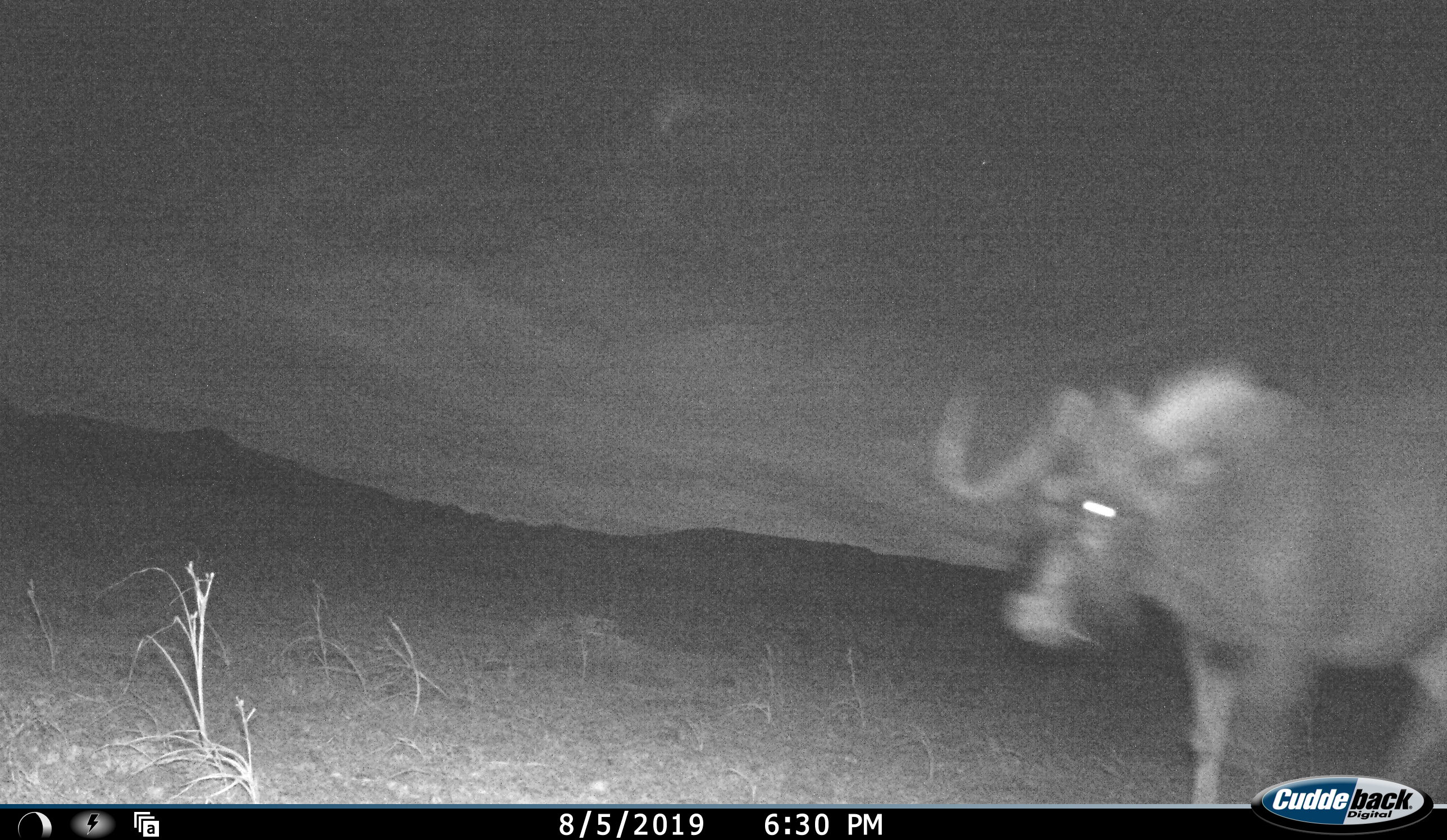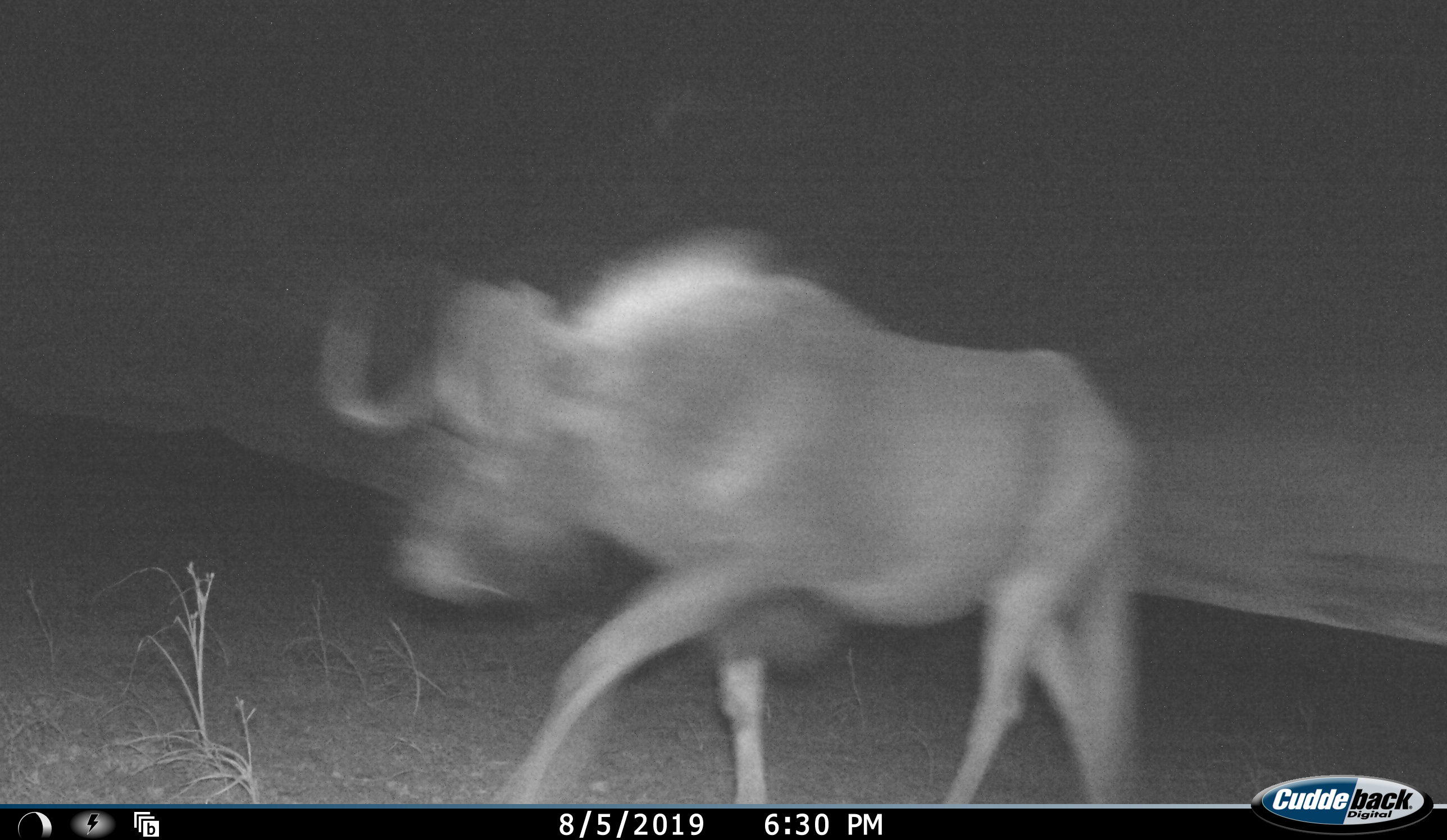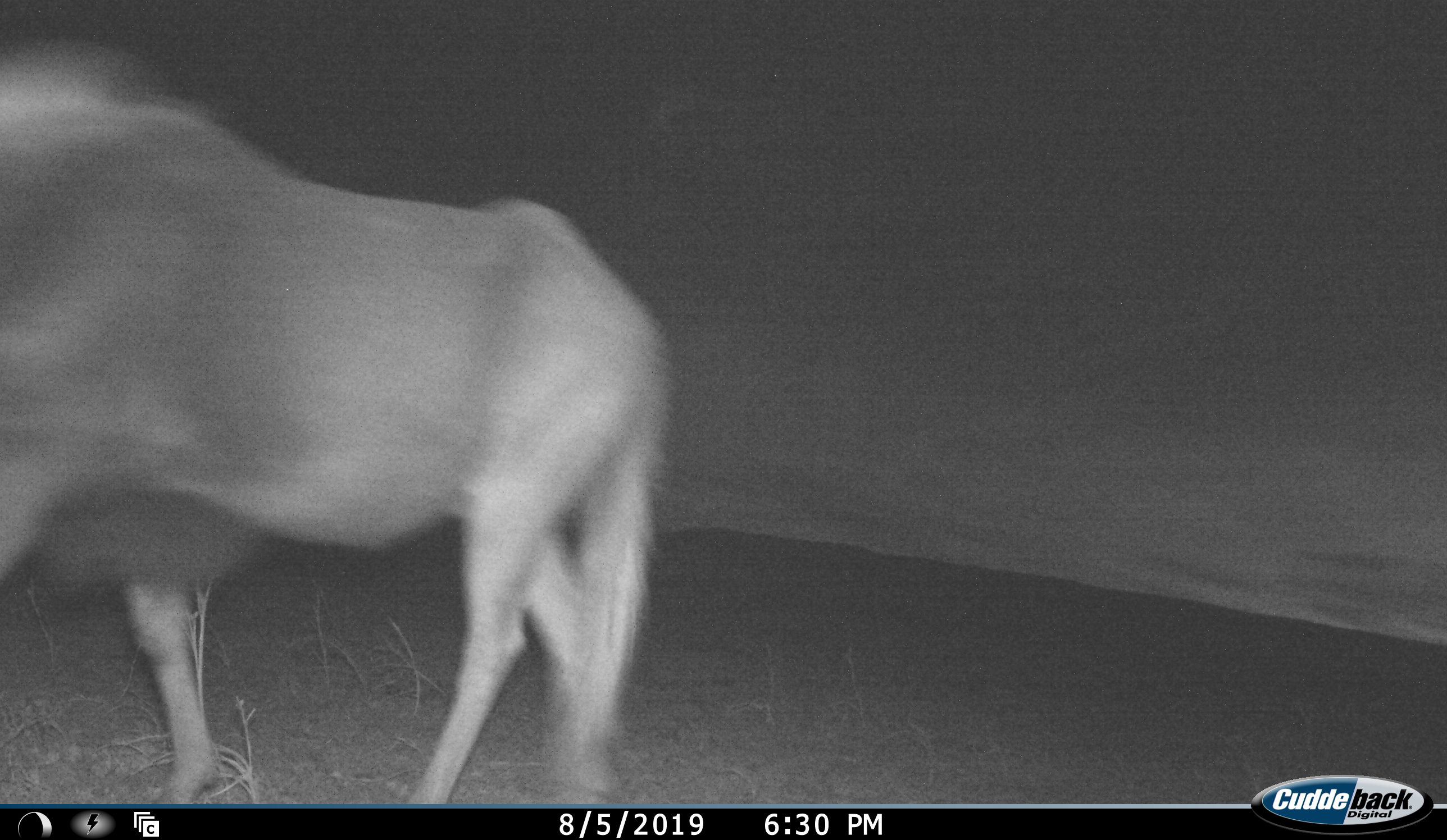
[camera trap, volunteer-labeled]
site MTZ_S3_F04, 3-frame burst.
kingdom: Animalia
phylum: Chordata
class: Mammalia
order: Artiodactyla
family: Bovidae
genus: Connochaetes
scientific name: Connochaetes gnou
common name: black wildebeest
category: wildebeestblack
Wildebeestblack (black wildebeest) (Connochaetes gnou), count 1. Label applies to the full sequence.